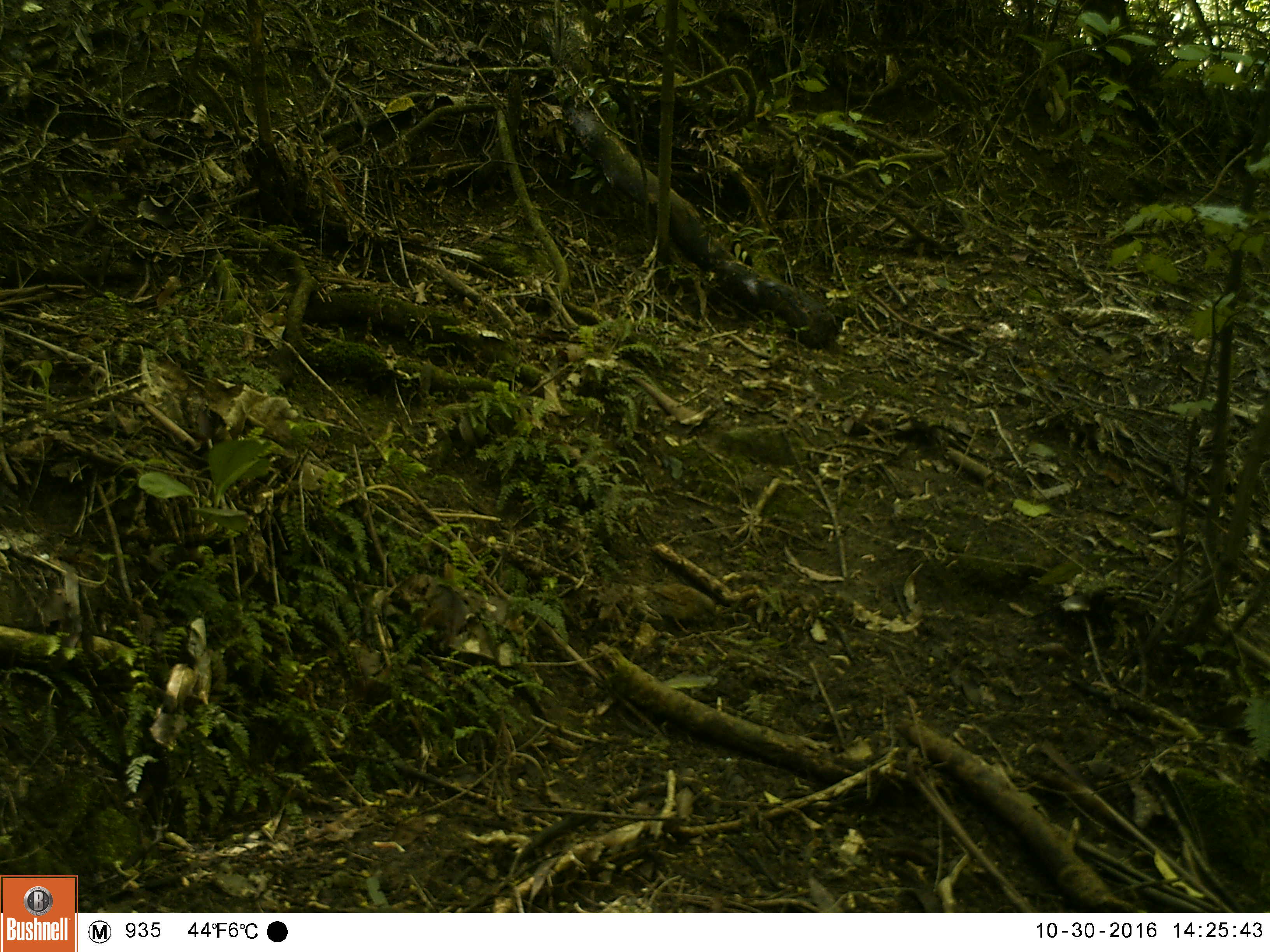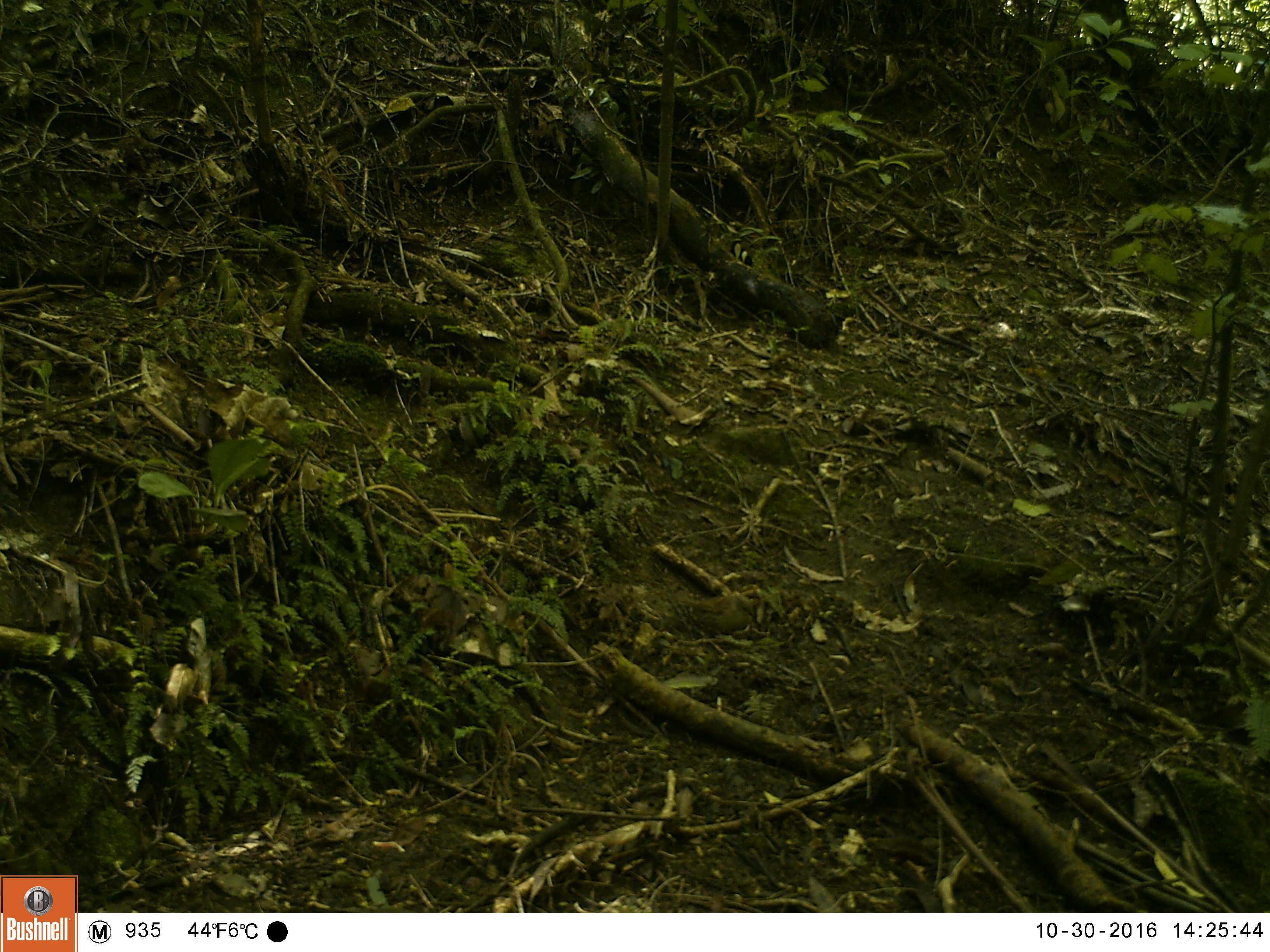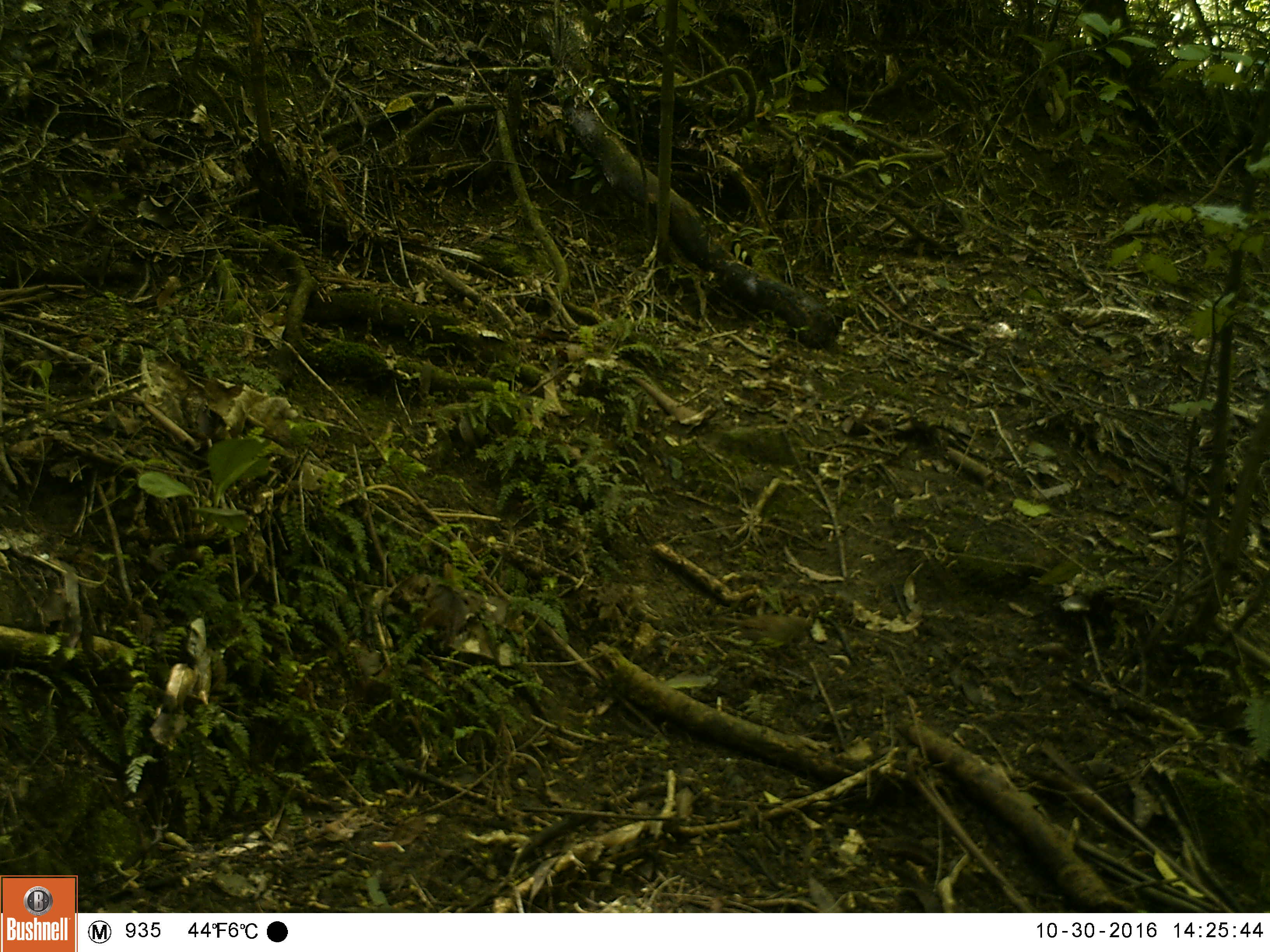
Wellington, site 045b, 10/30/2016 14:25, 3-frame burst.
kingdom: Animalia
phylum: Chordata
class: Aves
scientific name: Aves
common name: bird